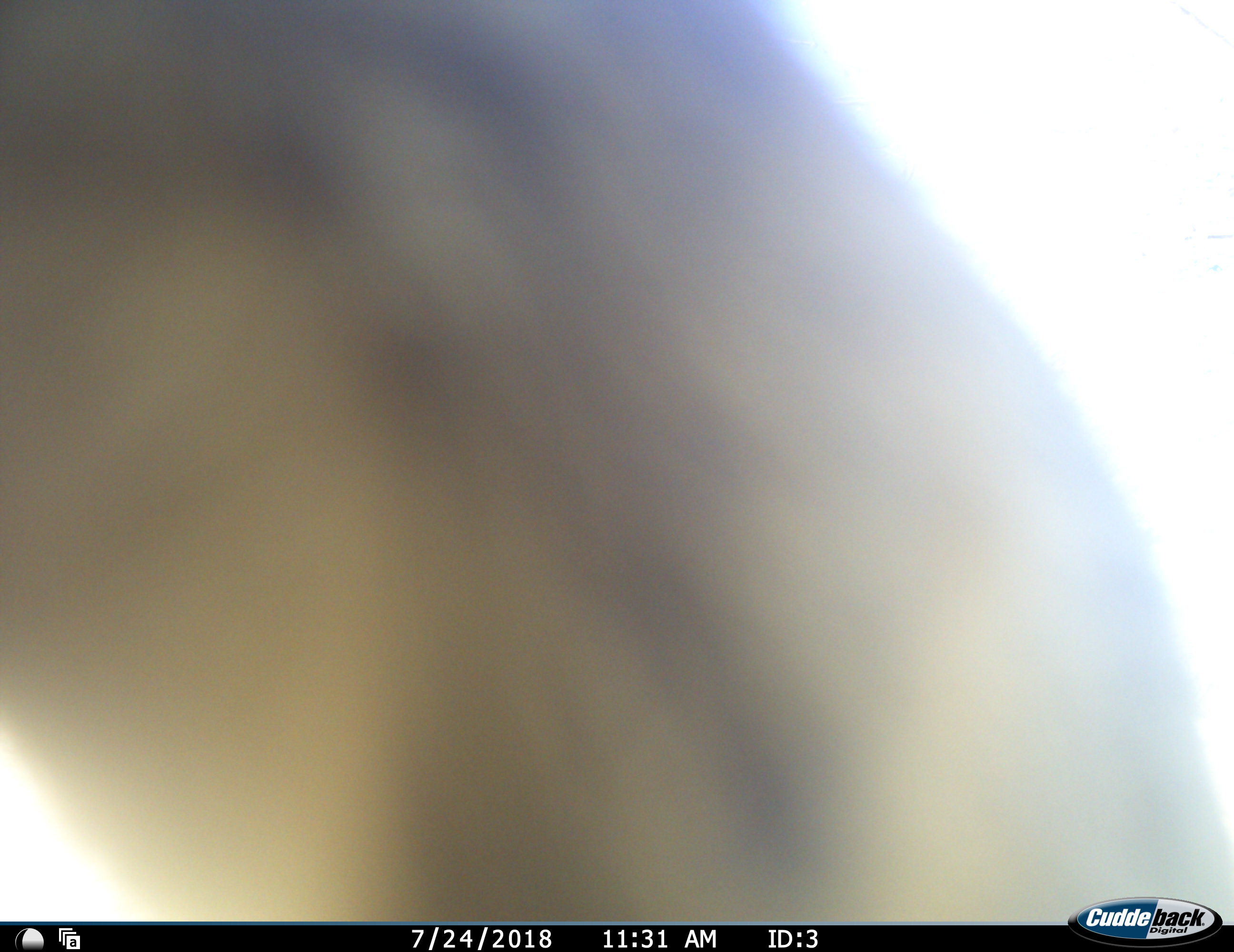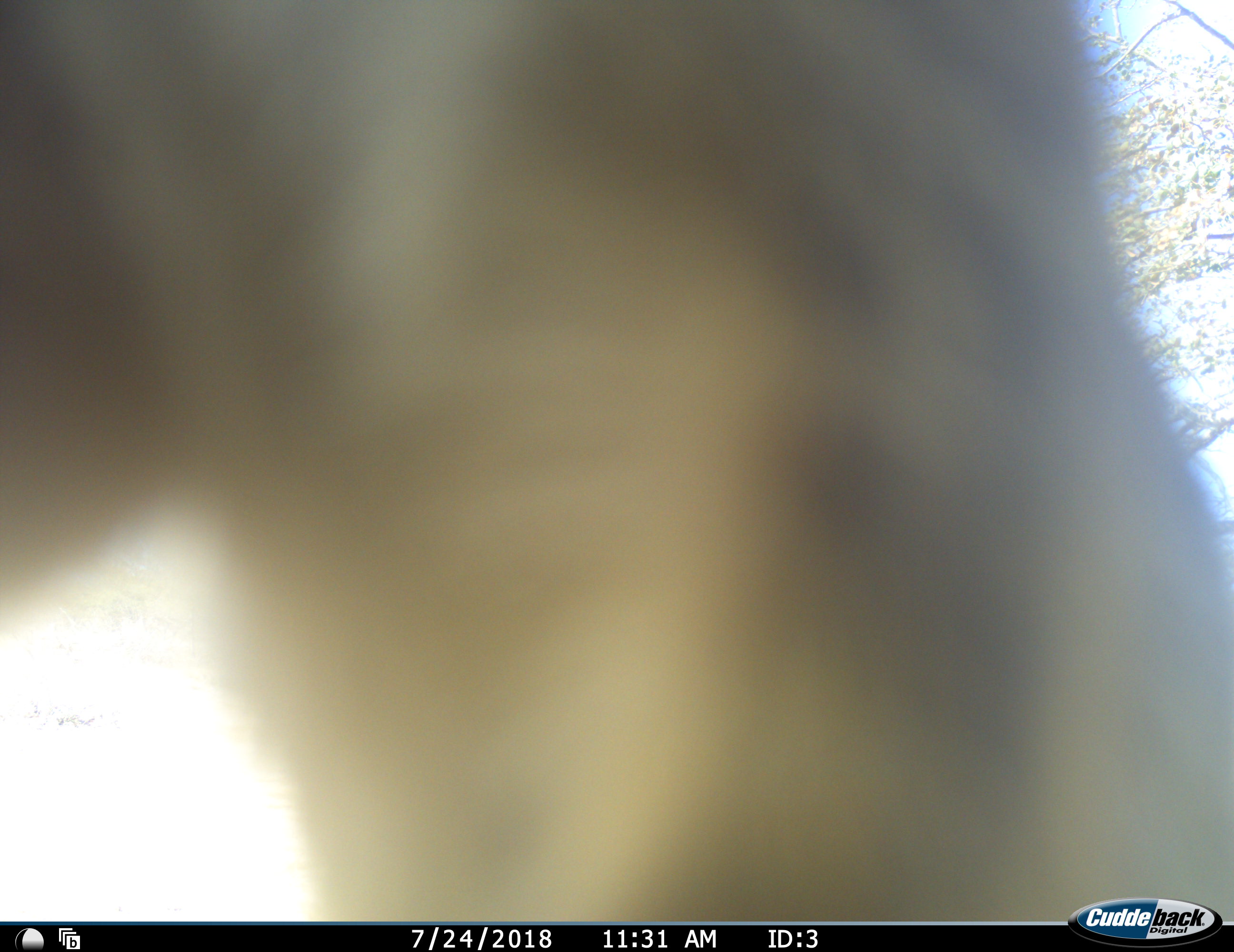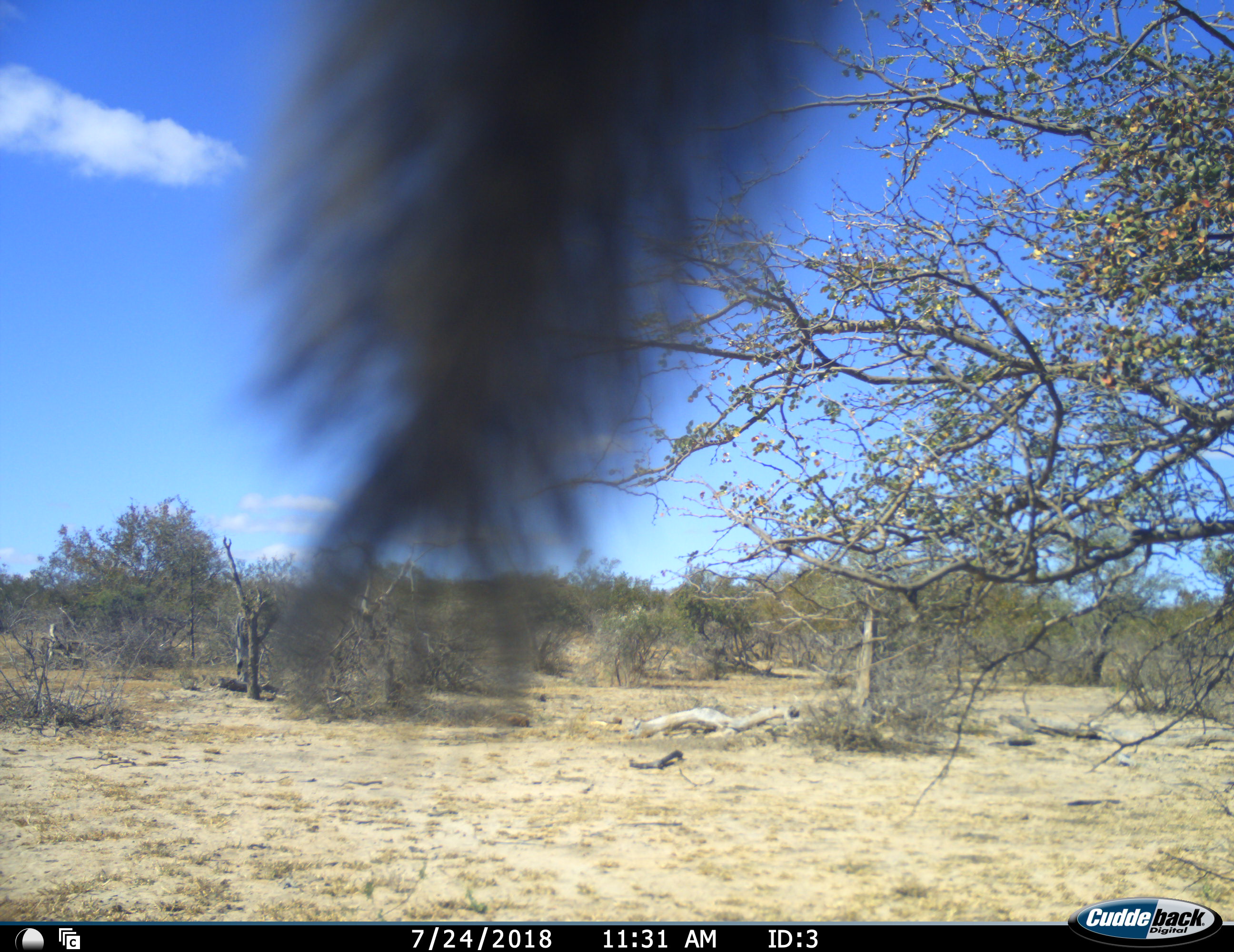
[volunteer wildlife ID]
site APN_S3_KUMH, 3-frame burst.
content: unidentified animal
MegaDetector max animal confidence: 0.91